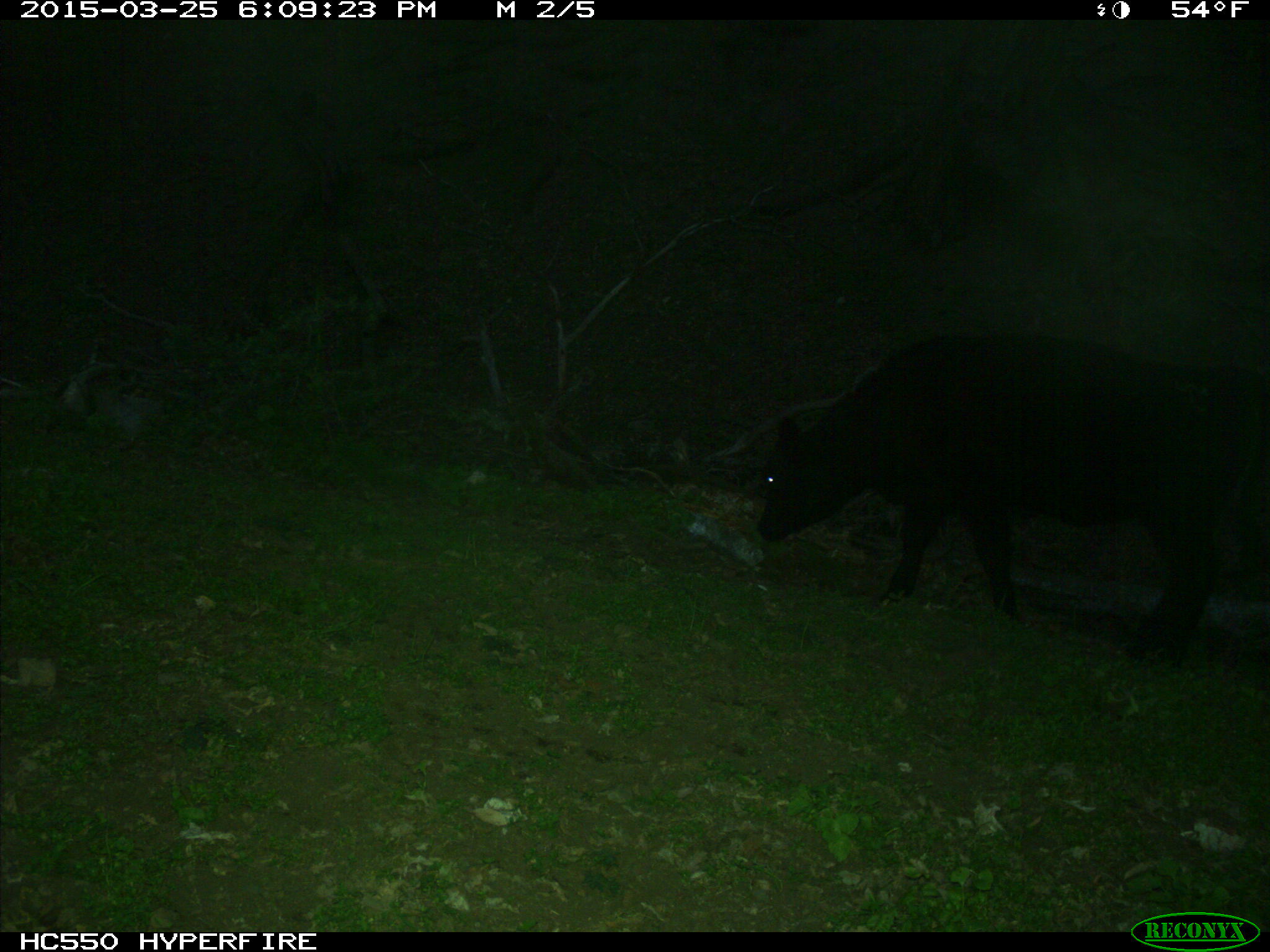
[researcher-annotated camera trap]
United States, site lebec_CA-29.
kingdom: Animalia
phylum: Chordata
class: Mammalia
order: Artiodactyla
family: Bovidae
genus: Bos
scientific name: Bos taurus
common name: domestic cow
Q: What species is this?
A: Bos taurus (domestic cow).